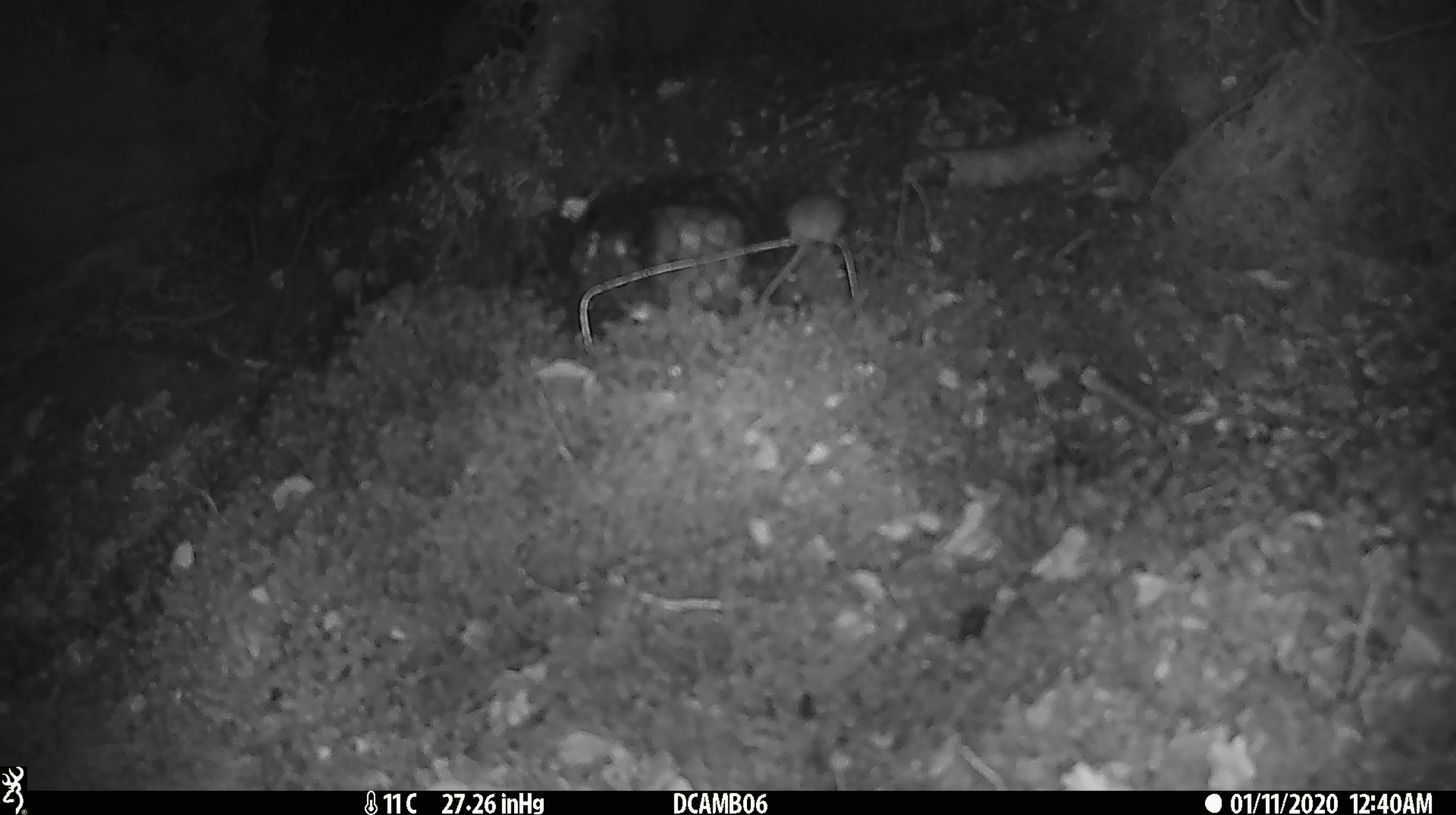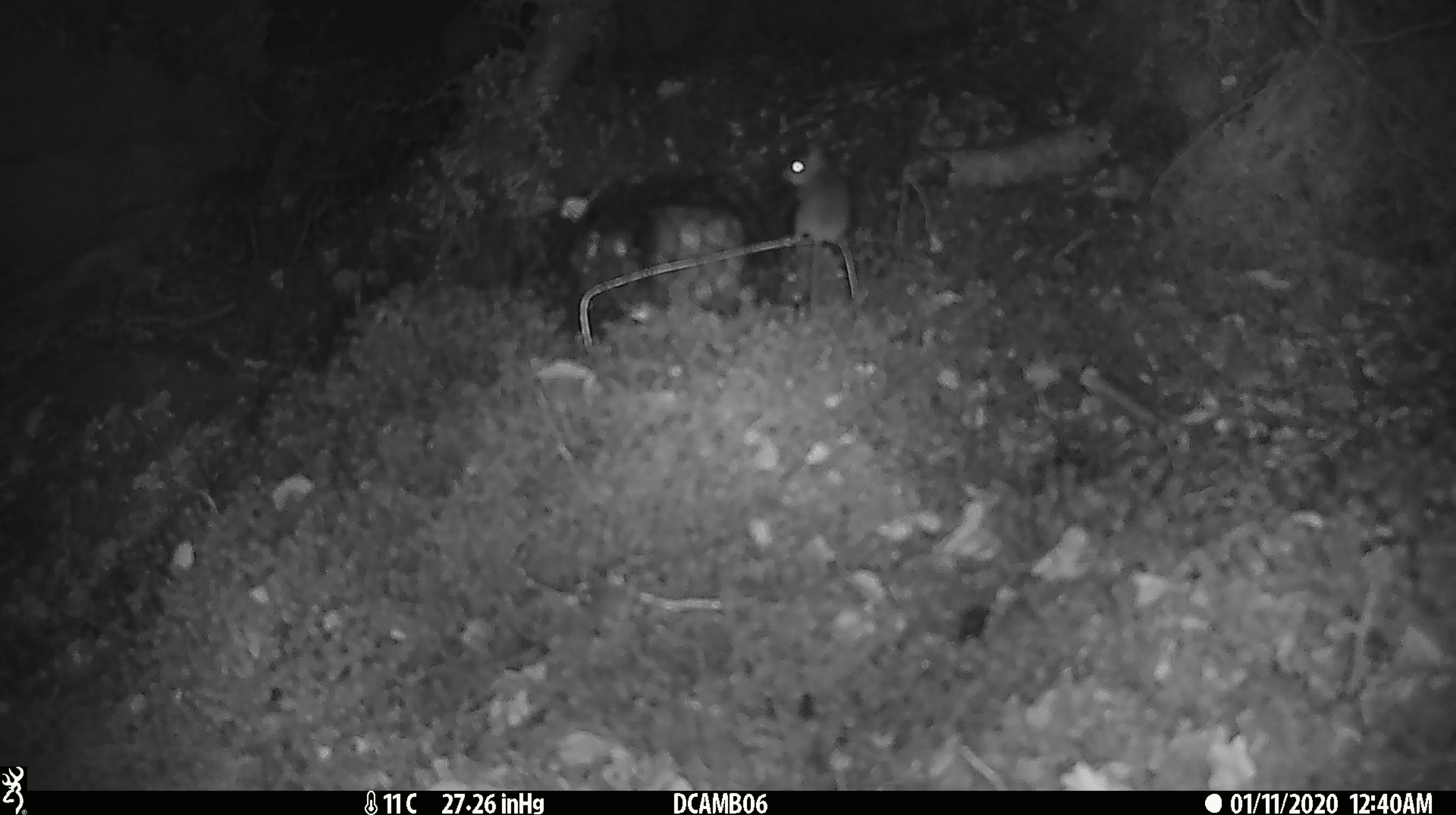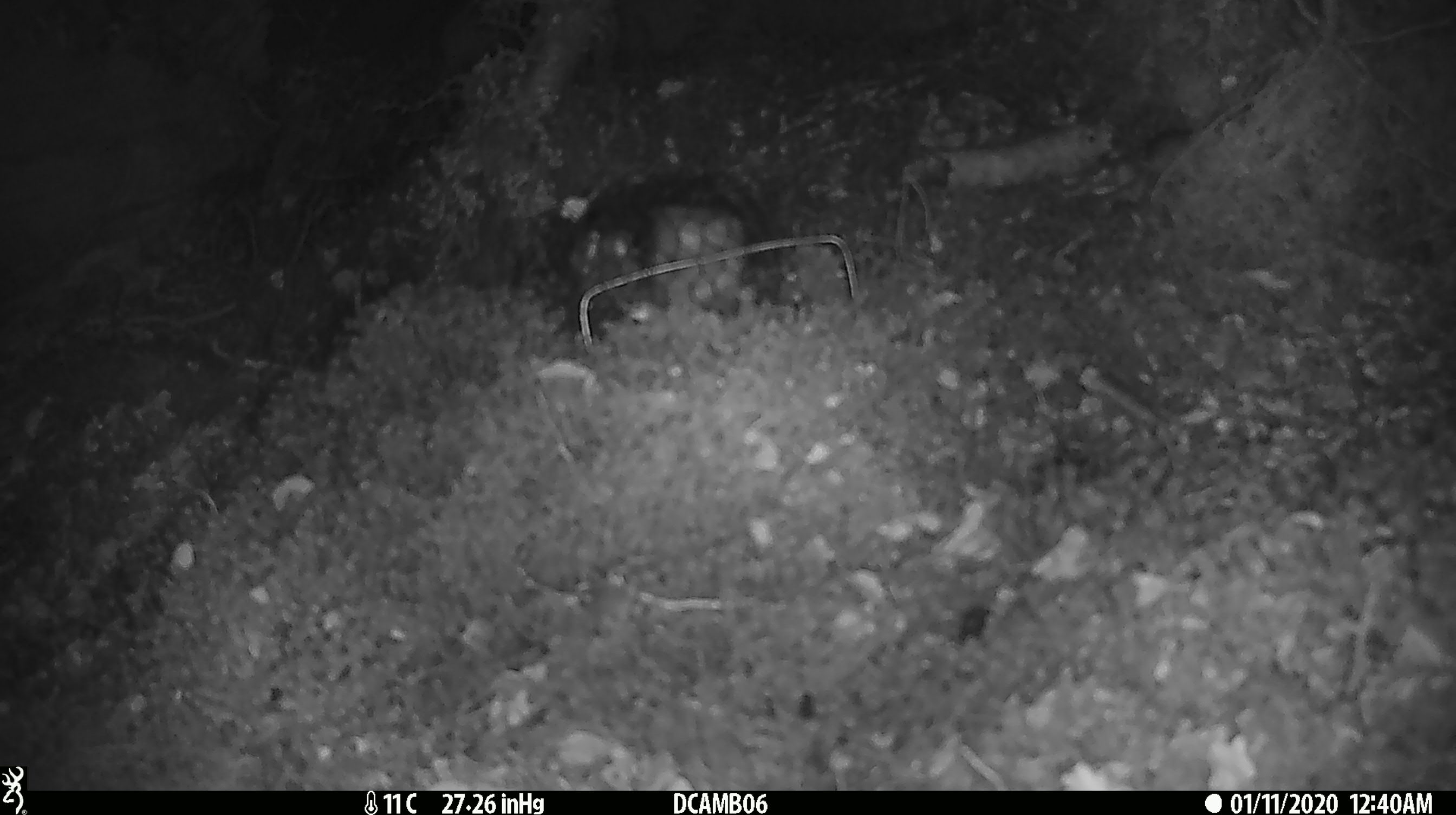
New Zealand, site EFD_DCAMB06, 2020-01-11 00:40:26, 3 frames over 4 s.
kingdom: Animalia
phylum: Chordata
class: Mammalia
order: Rodentia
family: Muridae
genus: Mus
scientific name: Mus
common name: mouse